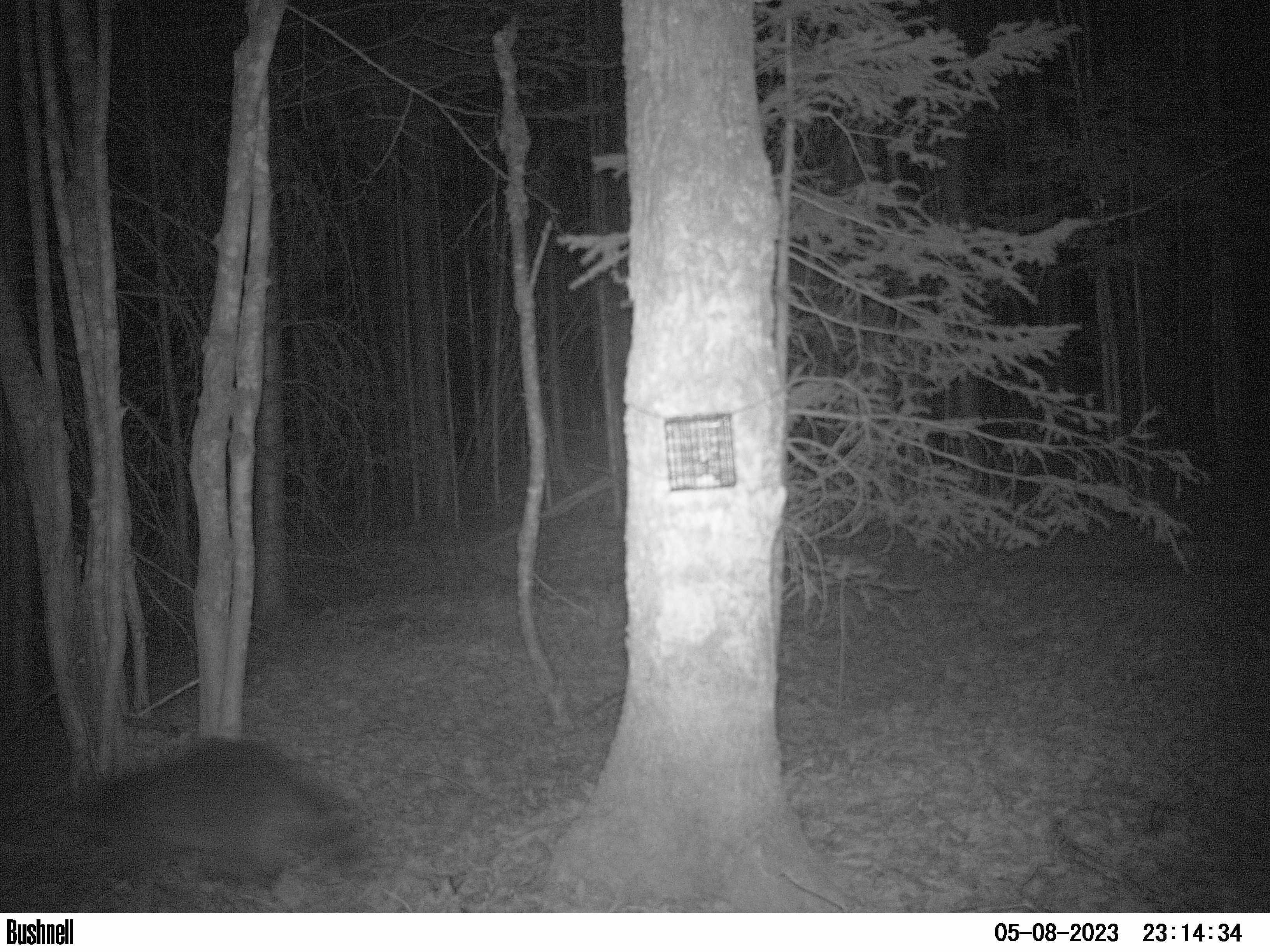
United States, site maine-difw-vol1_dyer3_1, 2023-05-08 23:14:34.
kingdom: Animalia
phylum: Chordata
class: Mammalia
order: Carnivora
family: Procyonidae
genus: Procyon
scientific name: Procyon lotor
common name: raccoon